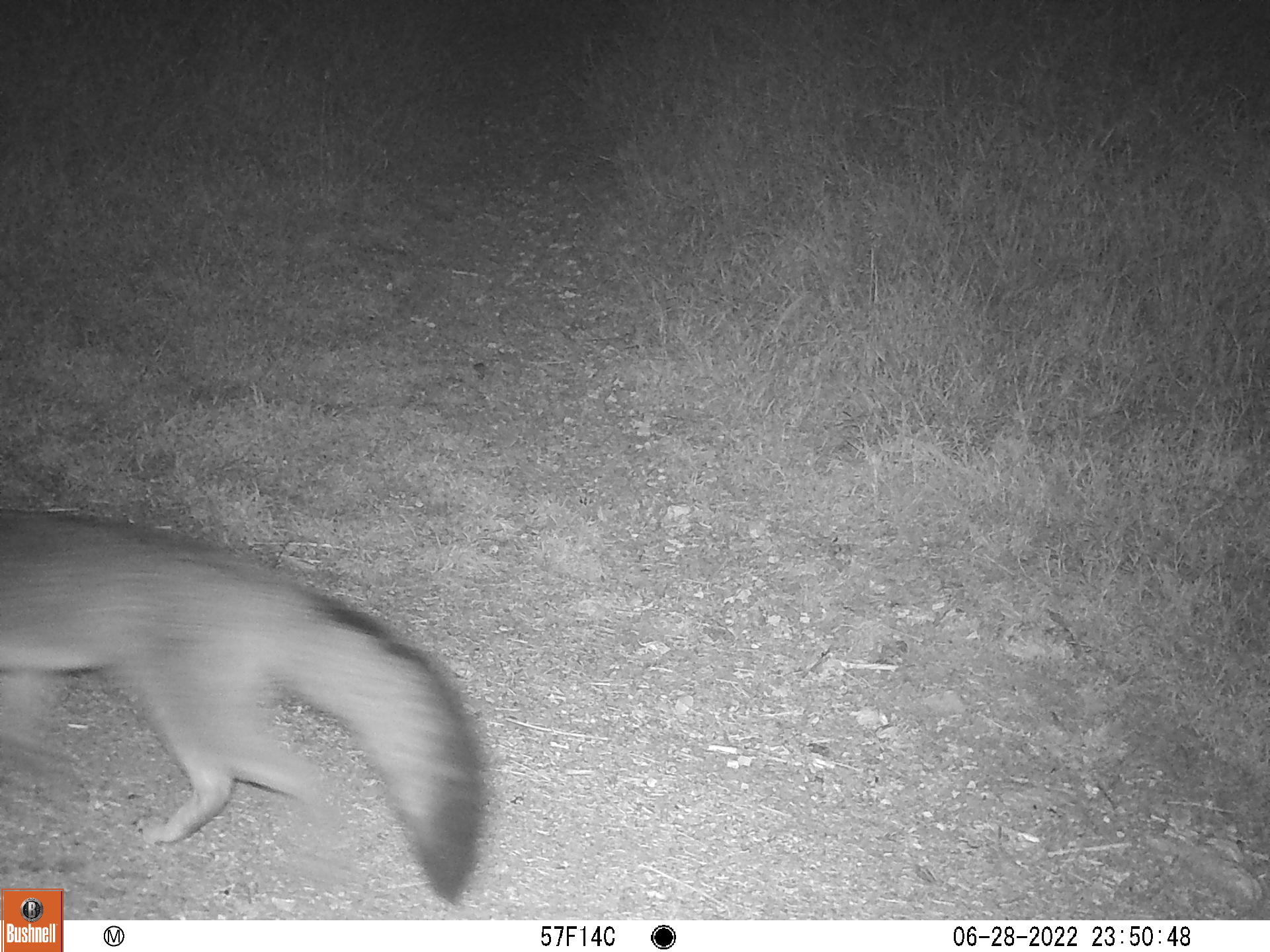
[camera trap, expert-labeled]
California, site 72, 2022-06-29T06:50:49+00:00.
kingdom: Animalia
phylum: Chordata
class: Mammalia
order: Carnivora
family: Canidae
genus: Urocyon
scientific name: Urocyon cinereoargenteus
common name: gray fox